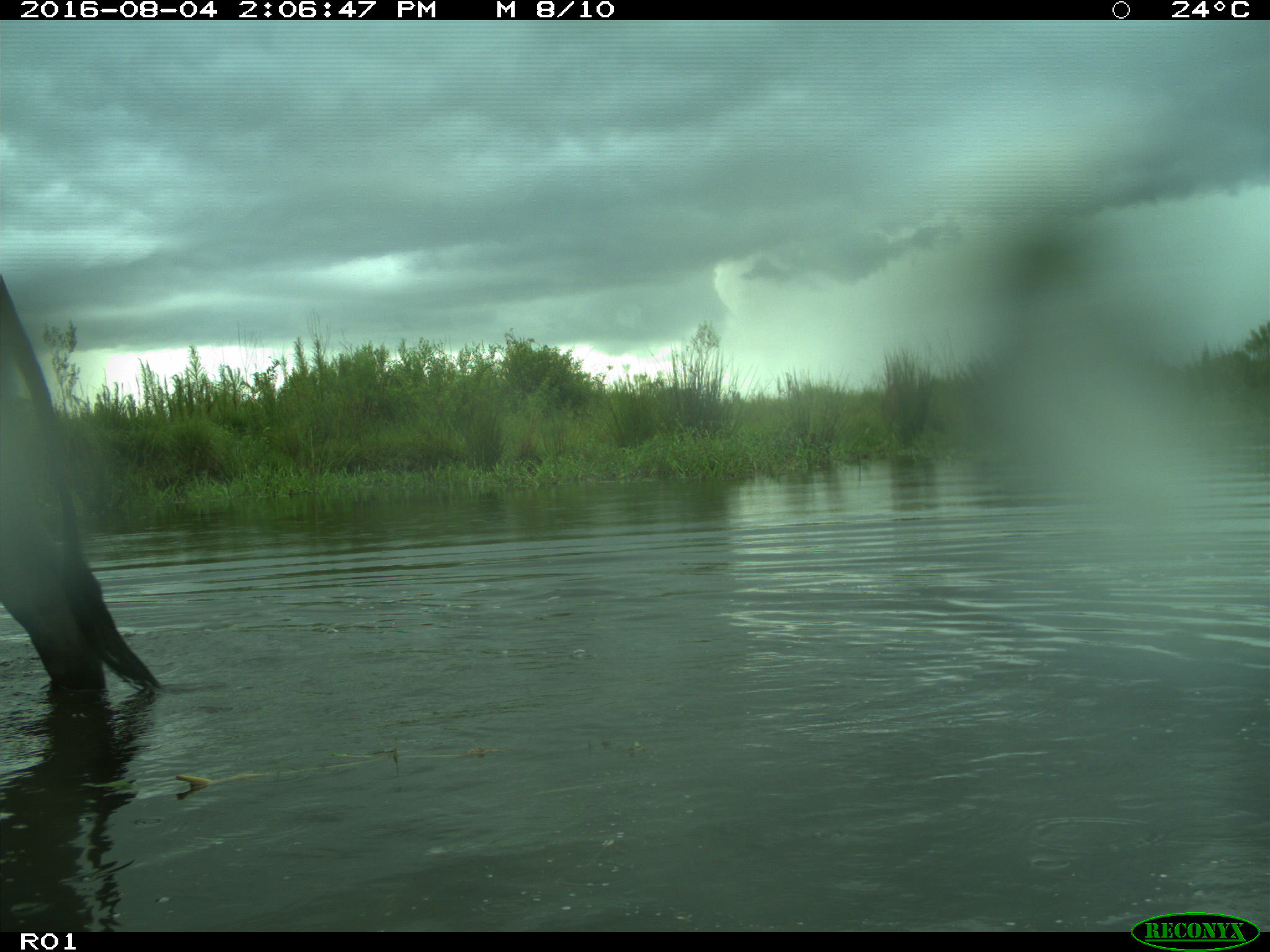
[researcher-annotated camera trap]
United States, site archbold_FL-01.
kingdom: Animalia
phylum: Chordata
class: Mammalia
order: Artiodactyla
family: Bovidae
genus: Bos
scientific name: Bos taurus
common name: domestic cow